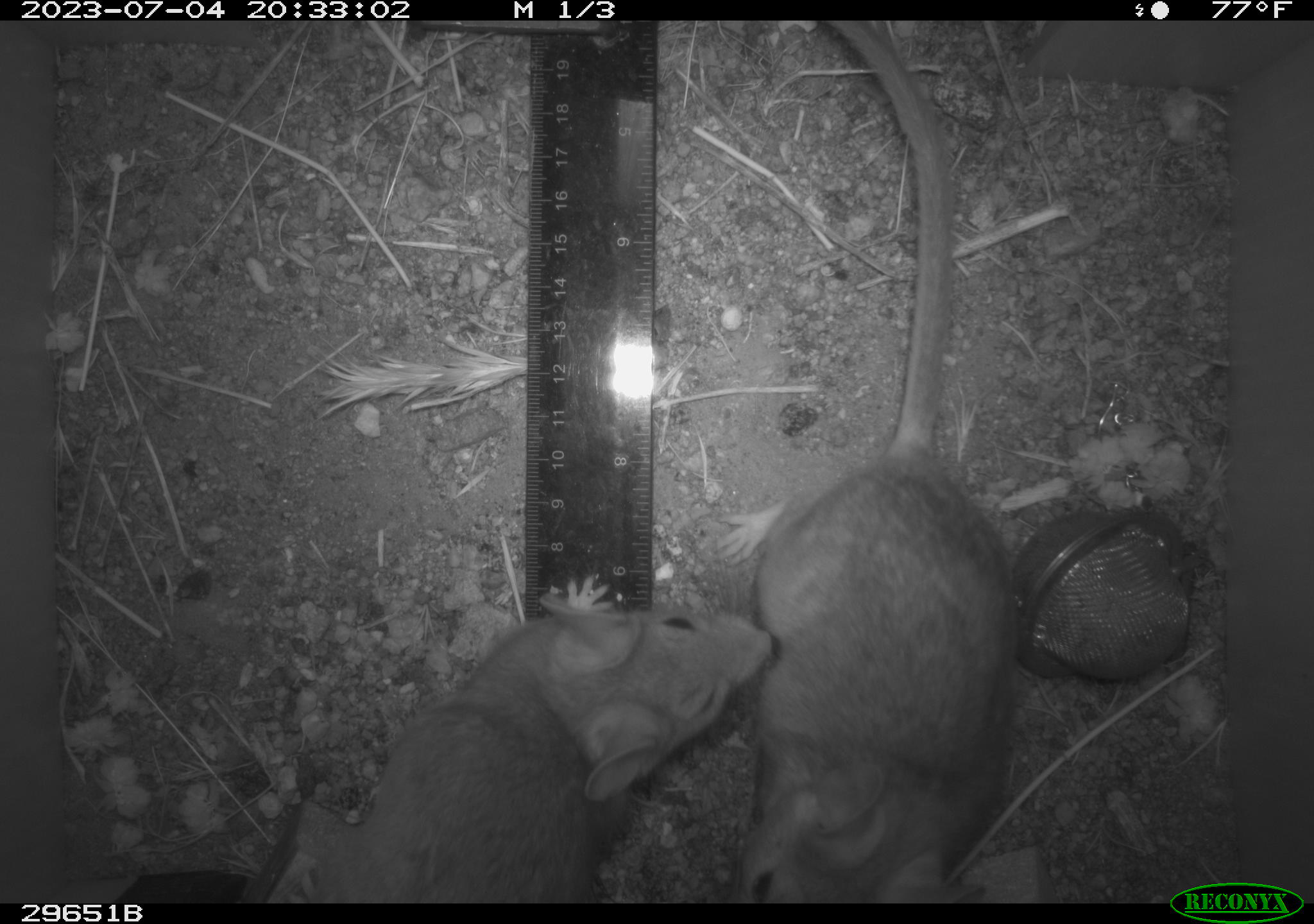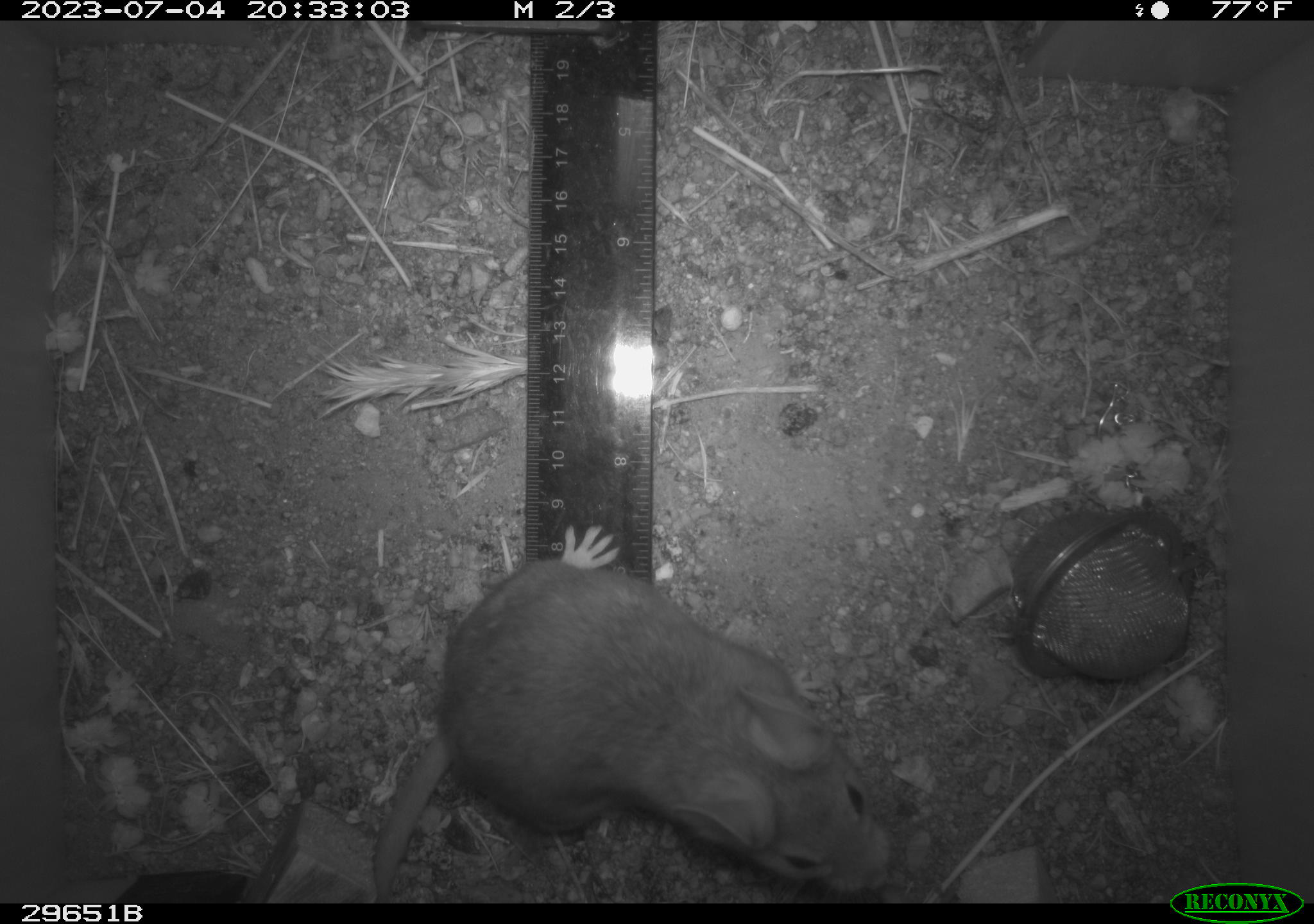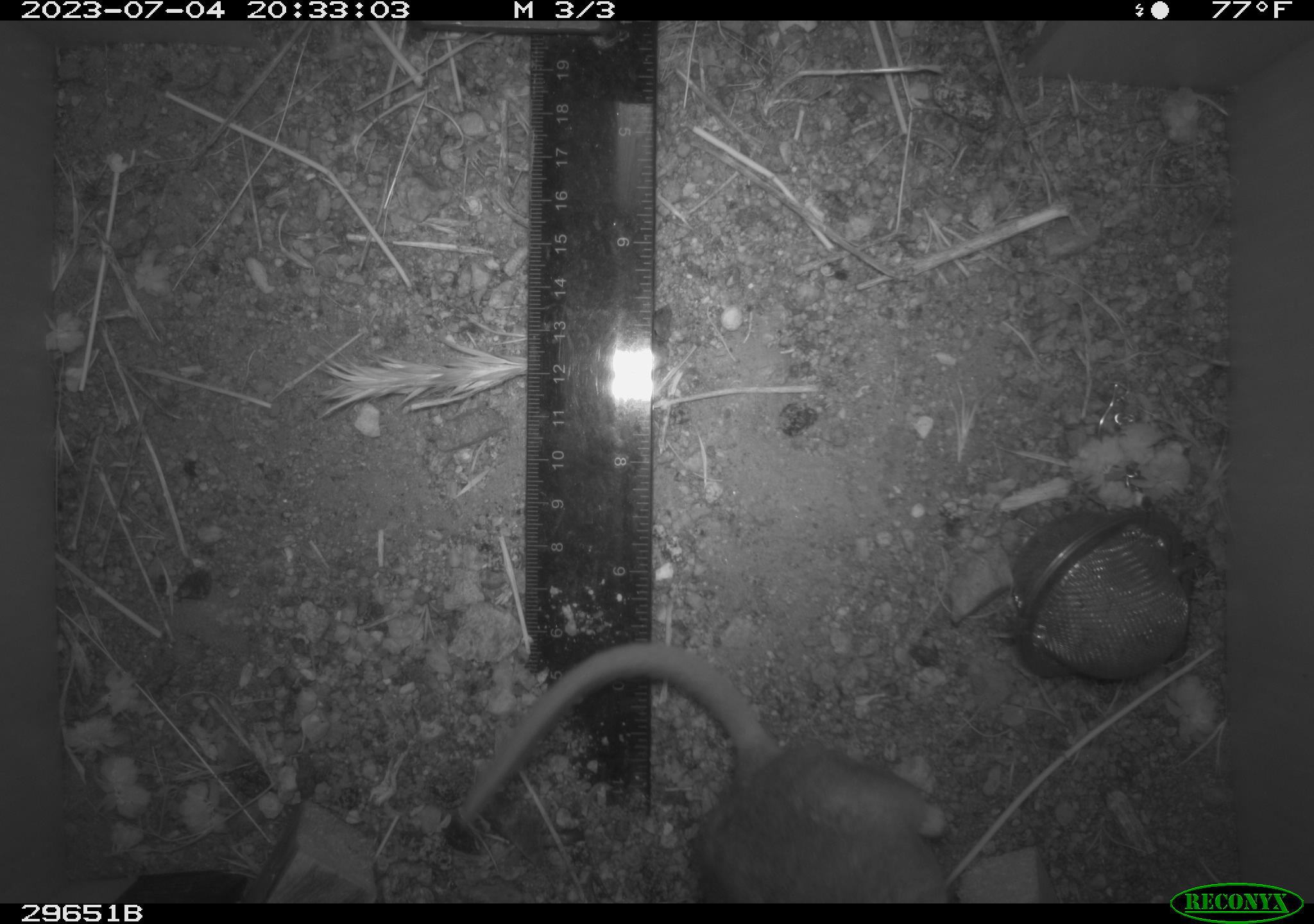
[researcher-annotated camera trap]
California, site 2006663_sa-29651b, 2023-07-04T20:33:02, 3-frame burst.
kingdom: Animalia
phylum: Chordata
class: Mammalia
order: Rodentia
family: Cricetidae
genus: Neotoma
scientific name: Neotoma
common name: pack rat or woodrat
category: neotoma species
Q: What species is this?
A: Neotoma species (pack rat or woodrat) (Neotoma).